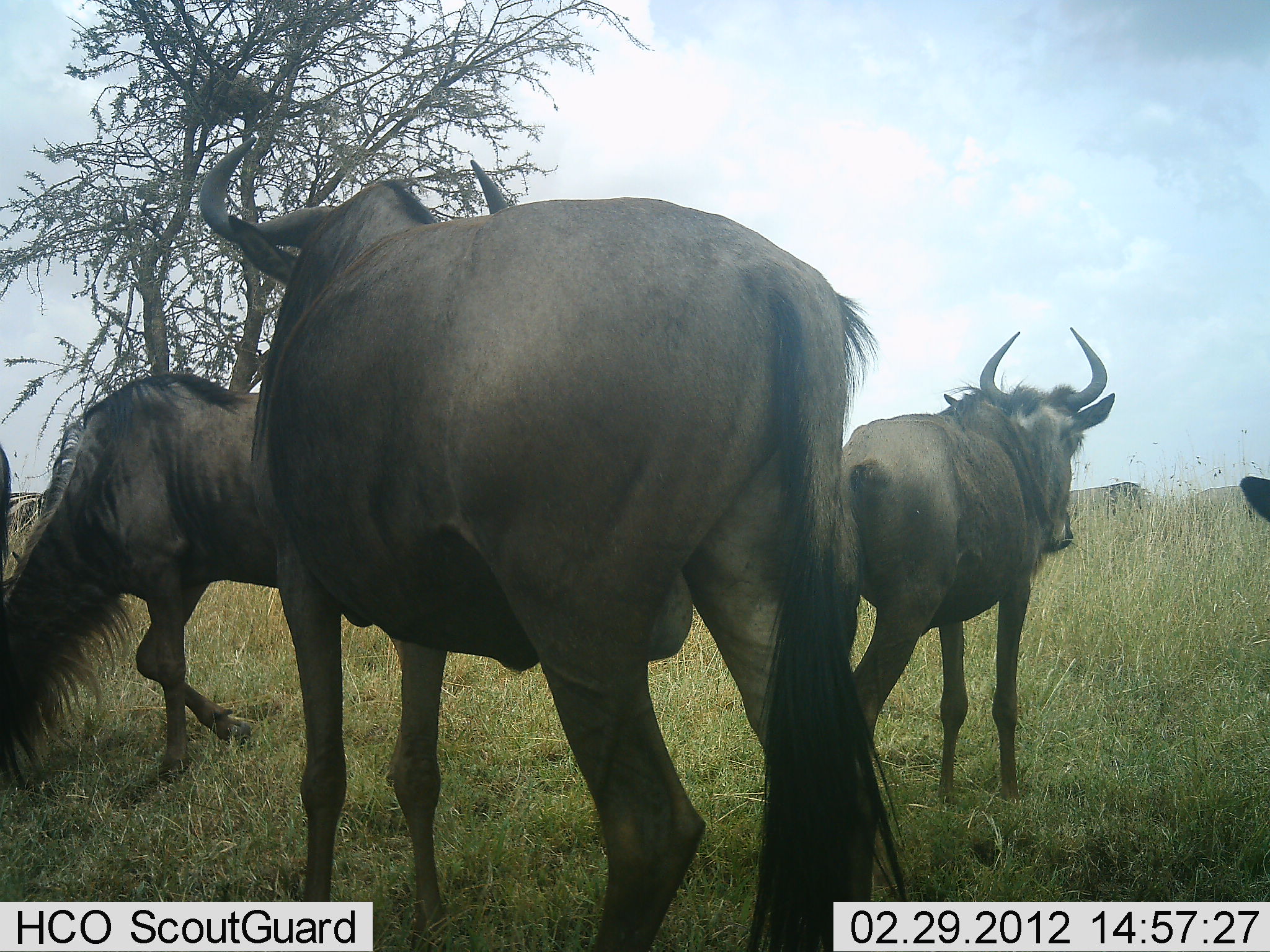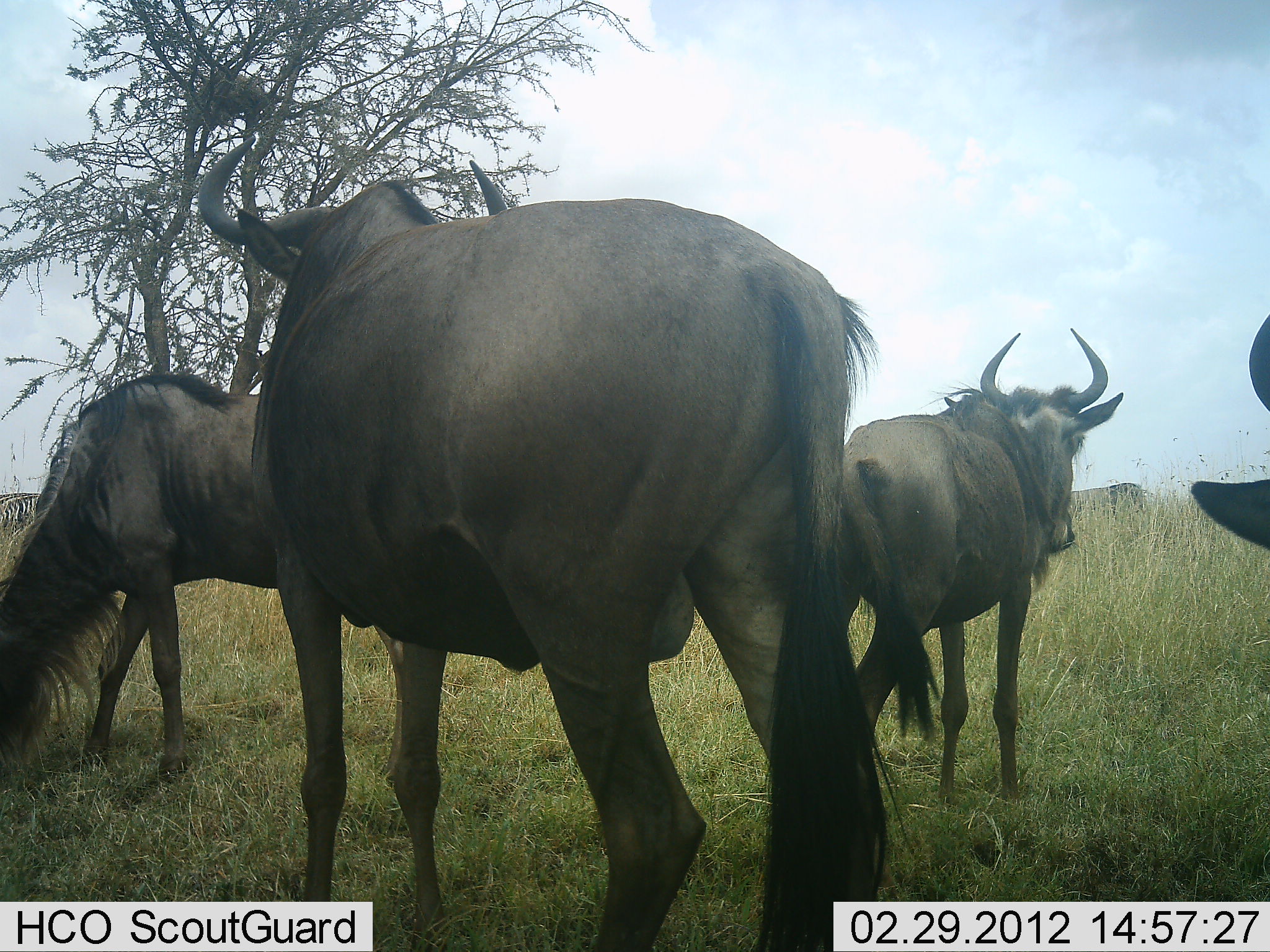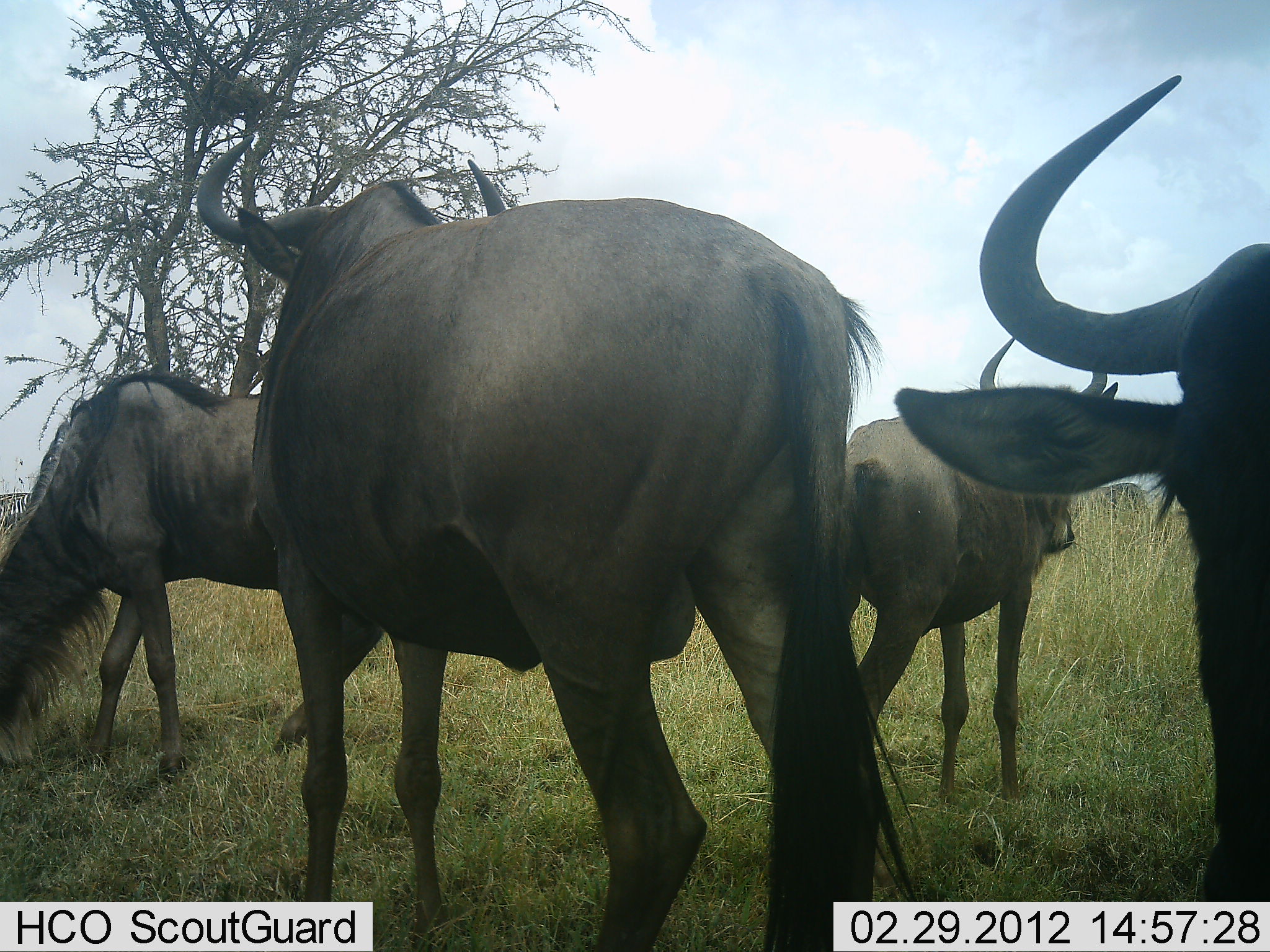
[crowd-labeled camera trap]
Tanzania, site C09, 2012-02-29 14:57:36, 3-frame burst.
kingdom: Animalia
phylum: Chordata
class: Mammalia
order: Artiodactyla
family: Bovidae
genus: Connochaetes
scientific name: Connochaetes taurinus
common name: blue wildebeest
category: wildebeest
Wildebeest (blue wildebeest) (Connochaetes taurinus), count 5. Behavior (volunteer vote fractions): standing 77%, resting 14%, moving 18%, interacting 0%. Young present (vote fraction): 0%. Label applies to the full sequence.